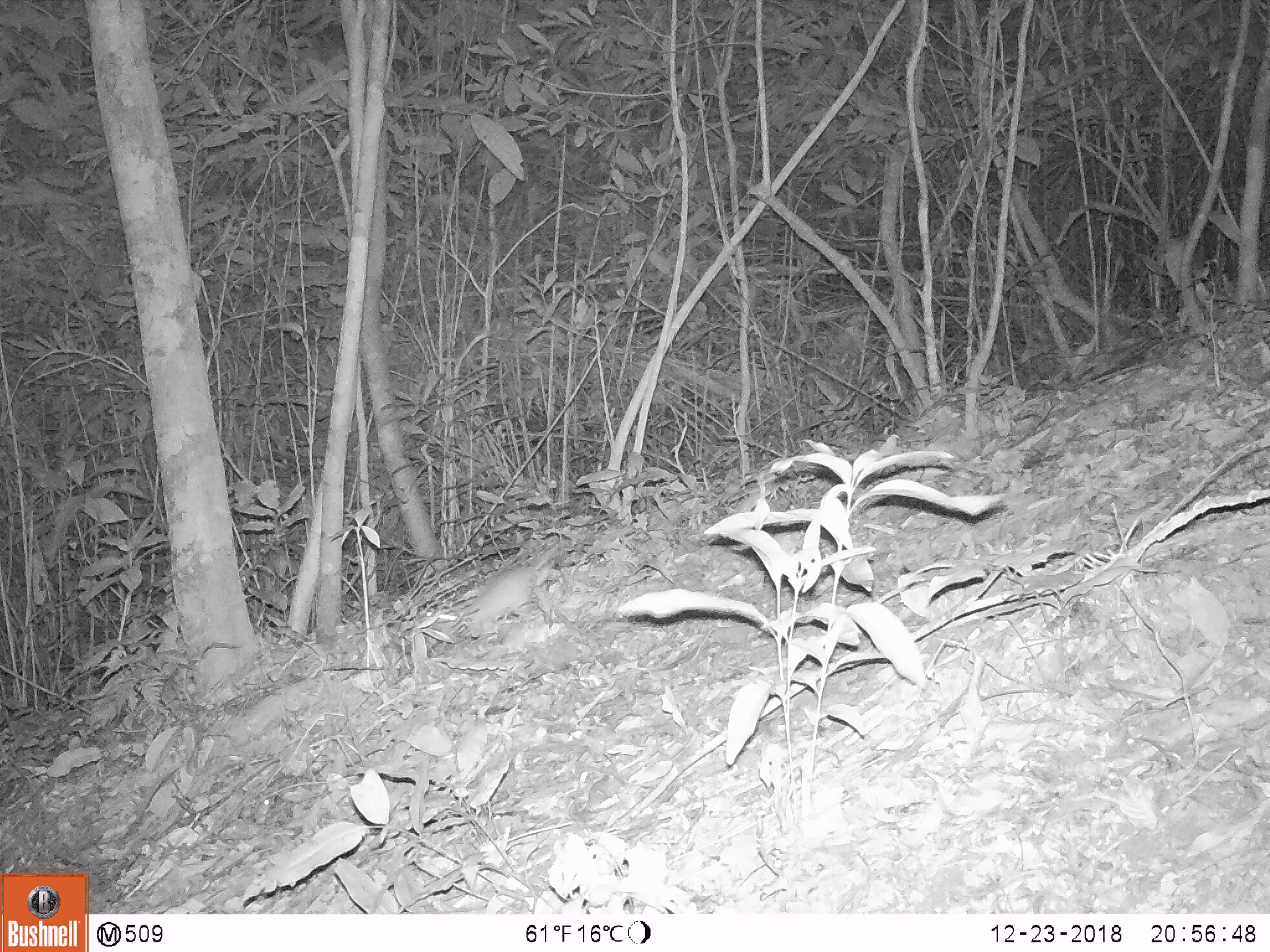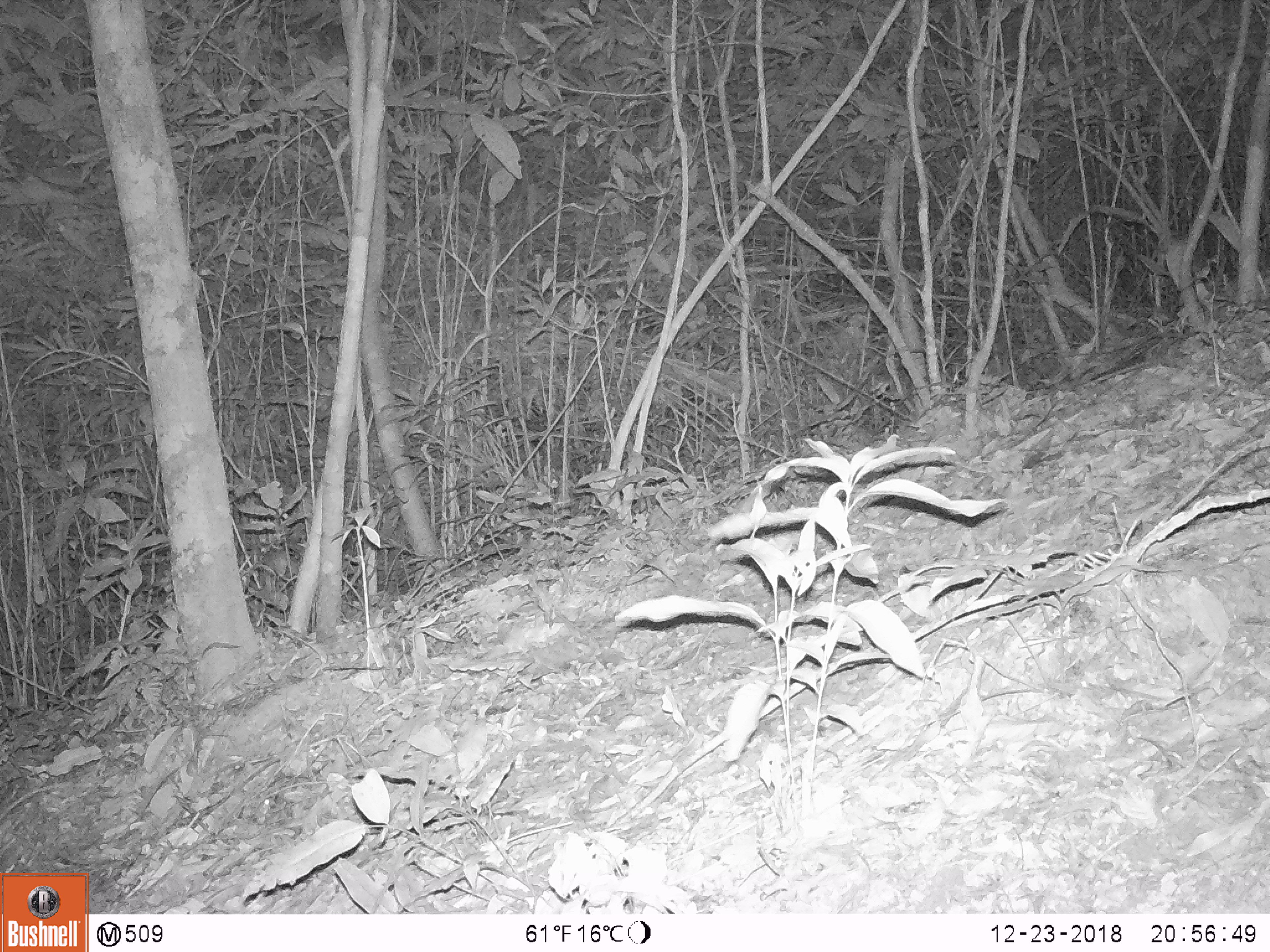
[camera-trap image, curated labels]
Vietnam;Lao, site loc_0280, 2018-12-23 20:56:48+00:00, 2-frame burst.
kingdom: Animalia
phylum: Chordata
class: Mammalia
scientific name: Mammalia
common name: mammal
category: unidentified small mammal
Unidentified small mammal (mammal) (Mammalia). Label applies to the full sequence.